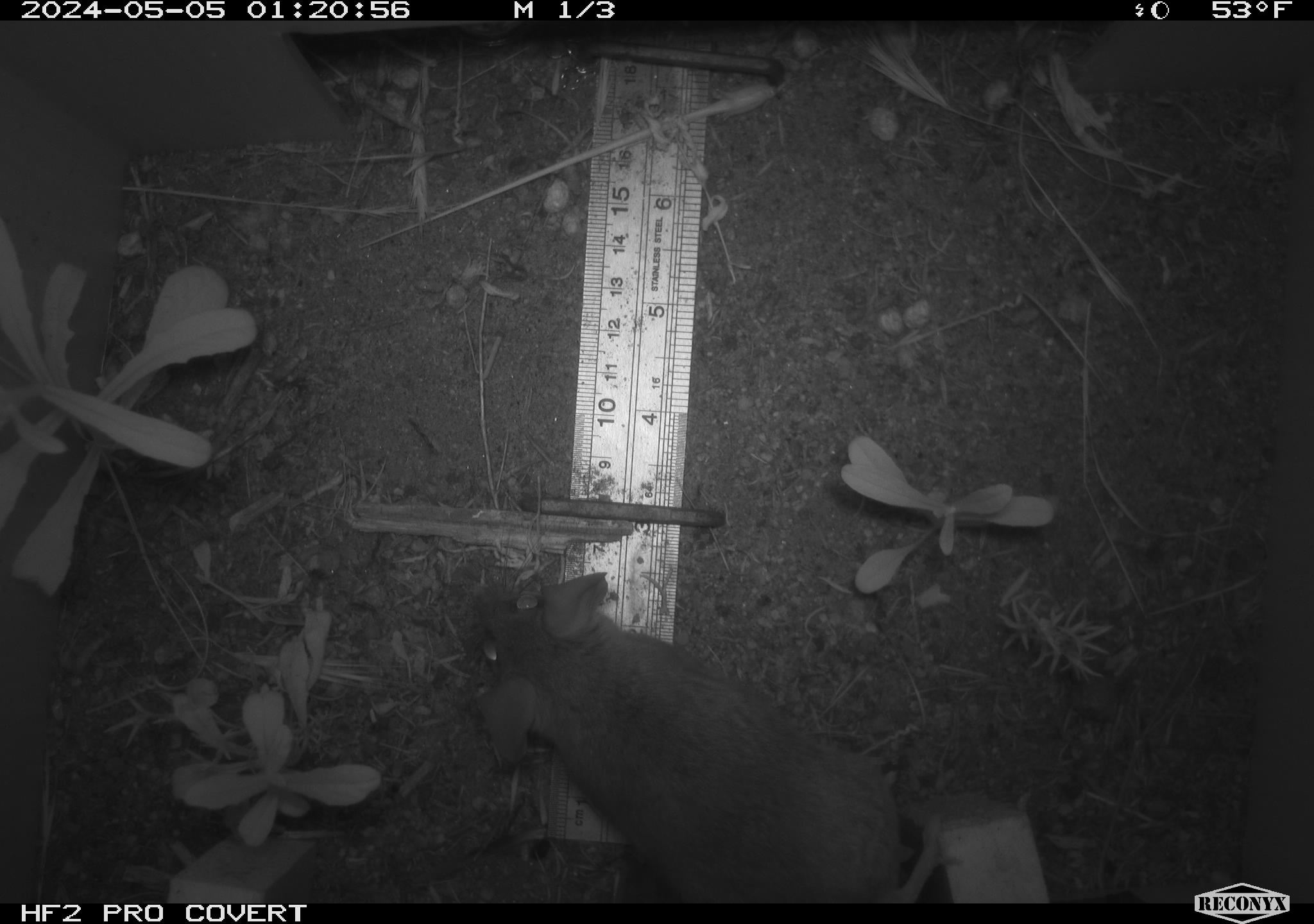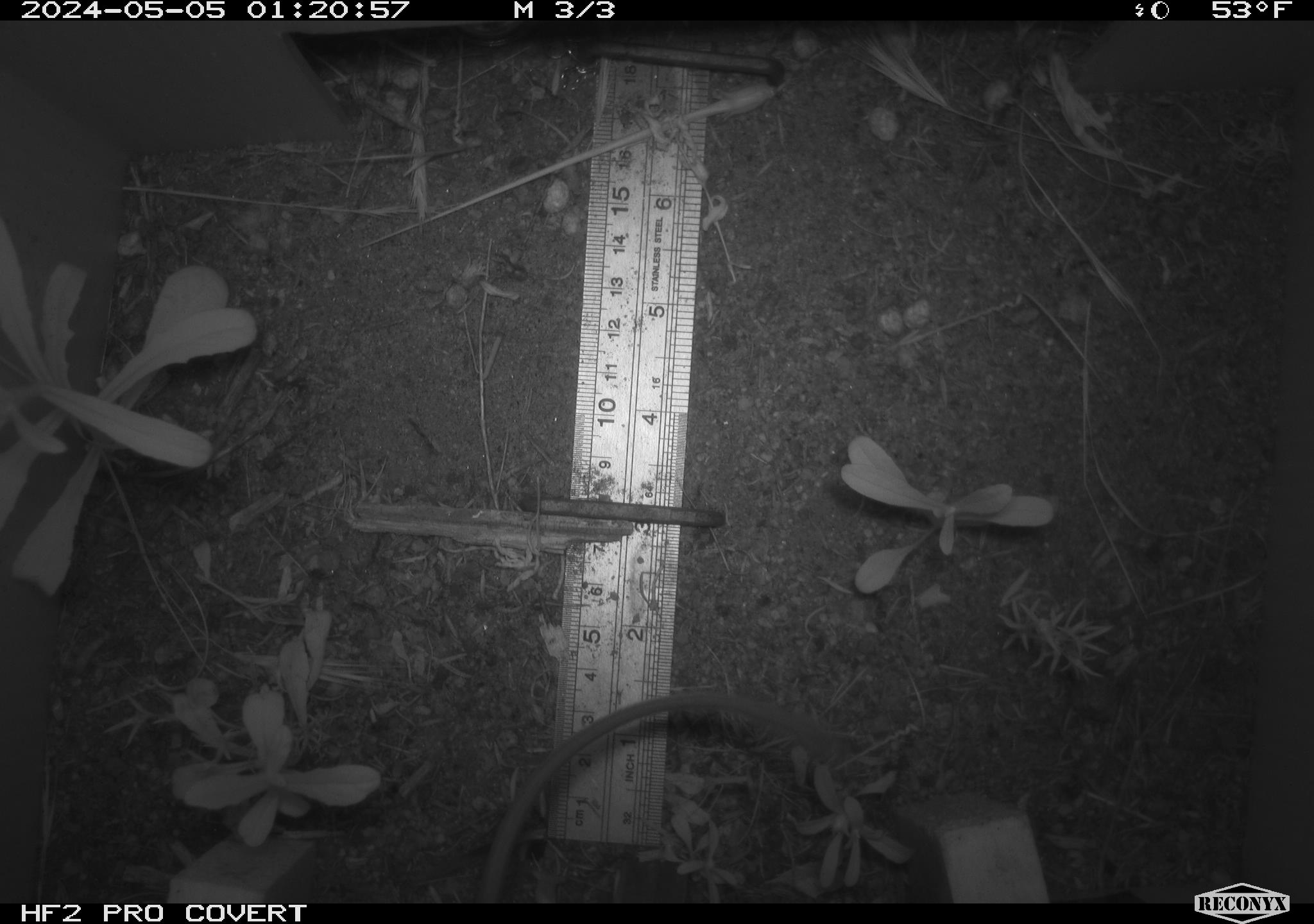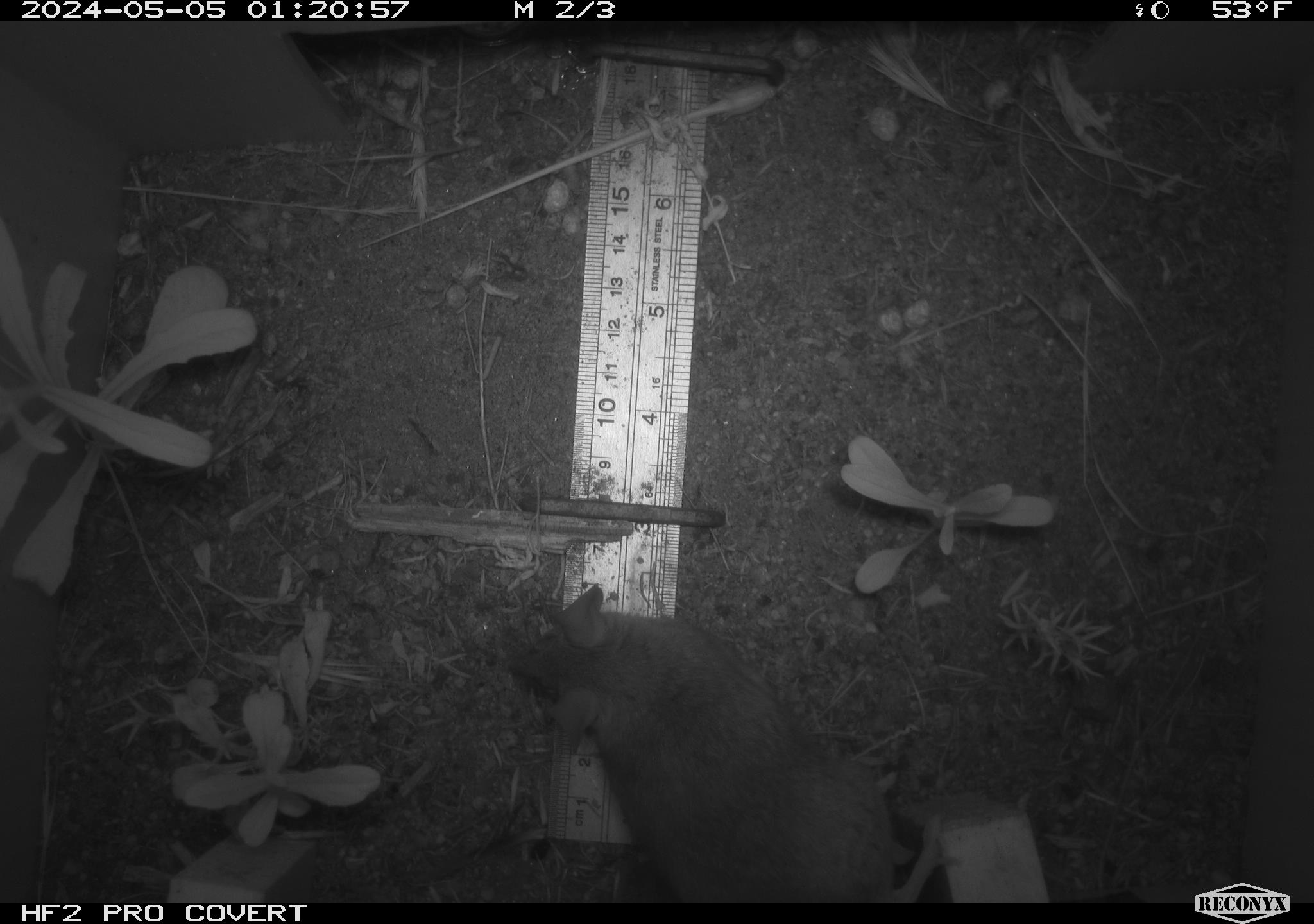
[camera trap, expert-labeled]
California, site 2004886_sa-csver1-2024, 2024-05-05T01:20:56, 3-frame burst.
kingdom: Animalia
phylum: Chordata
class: Mammalia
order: Rodentia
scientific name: Rodentia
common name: rodent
Rodent (Rodentia).